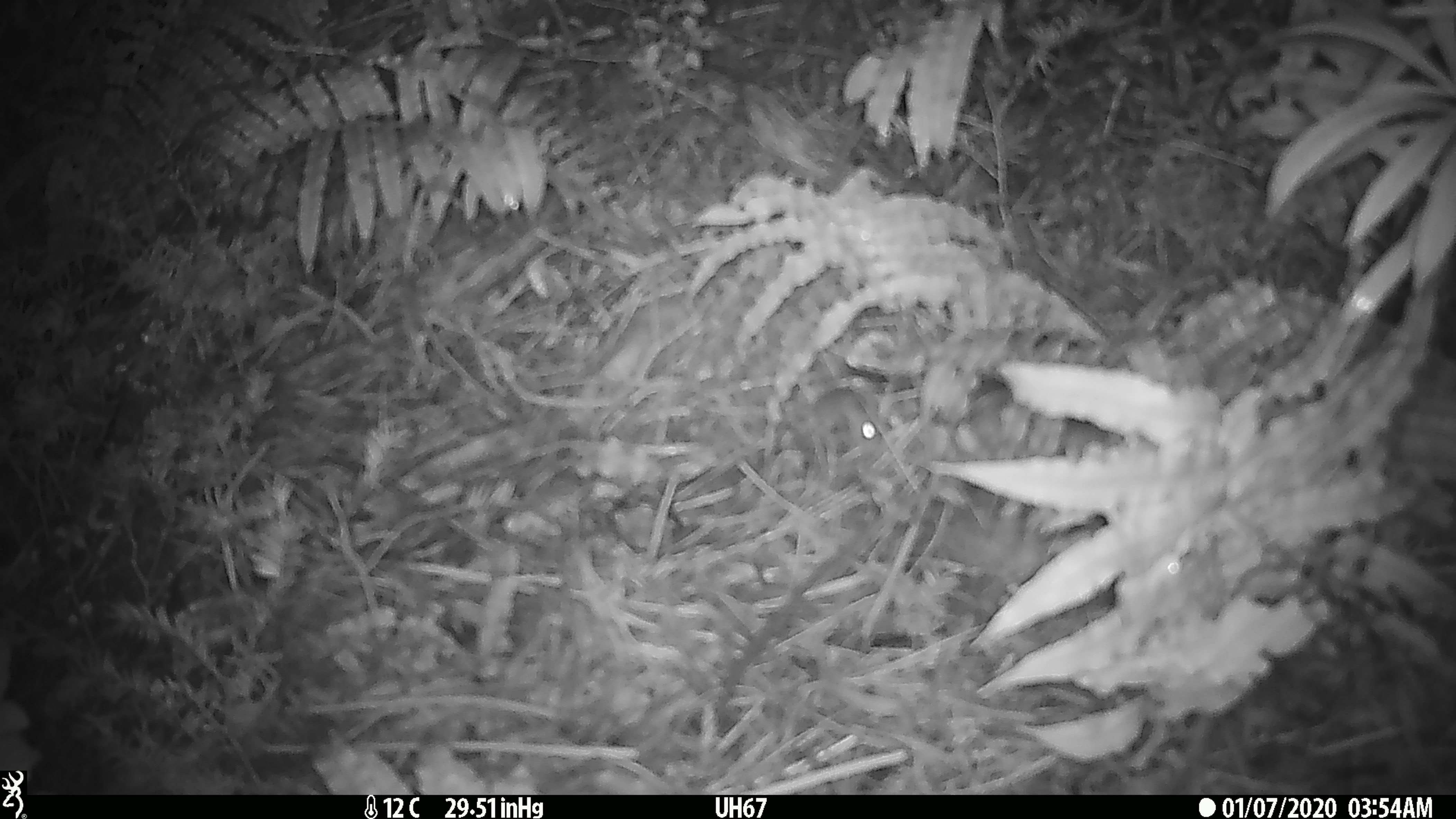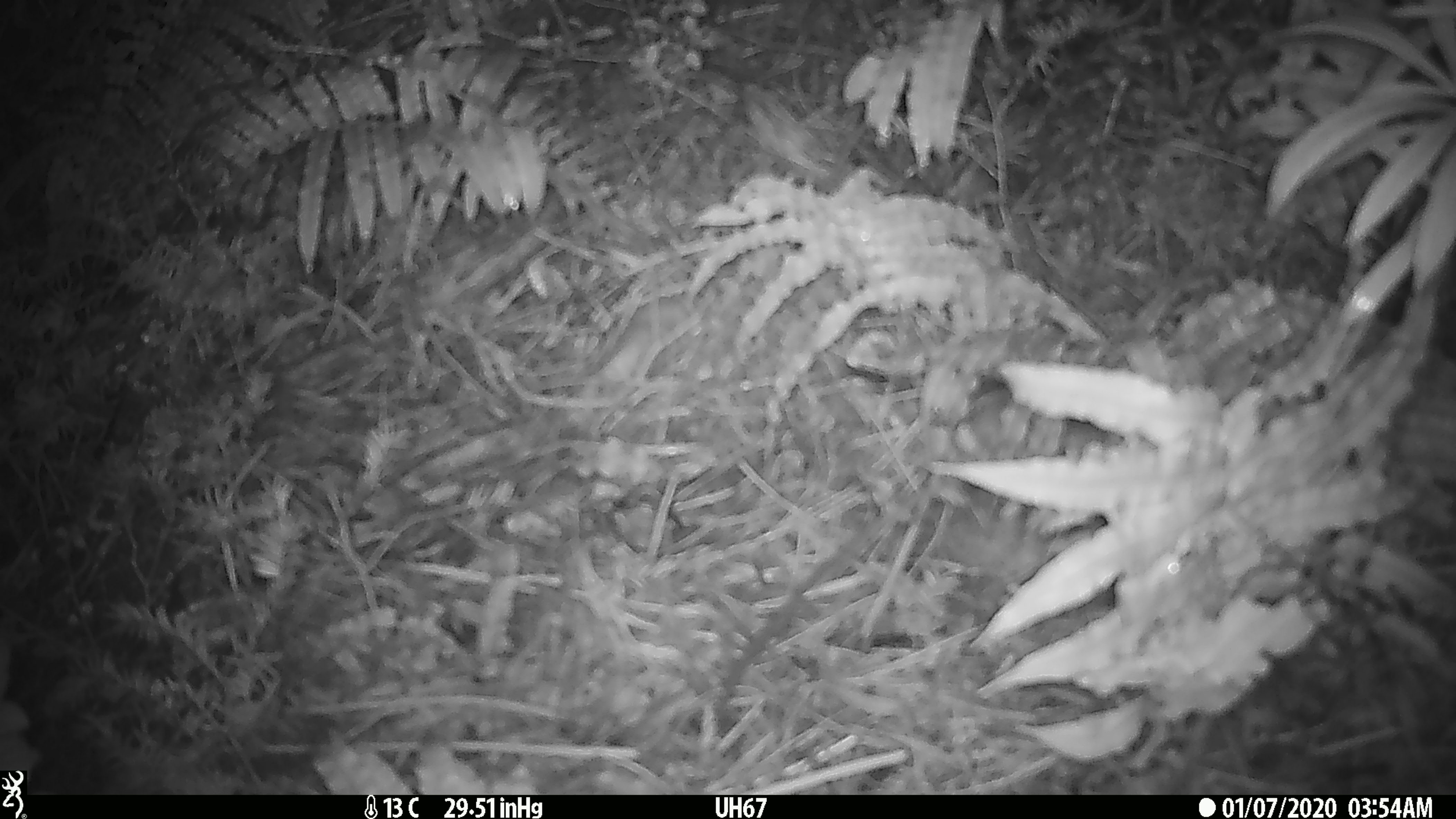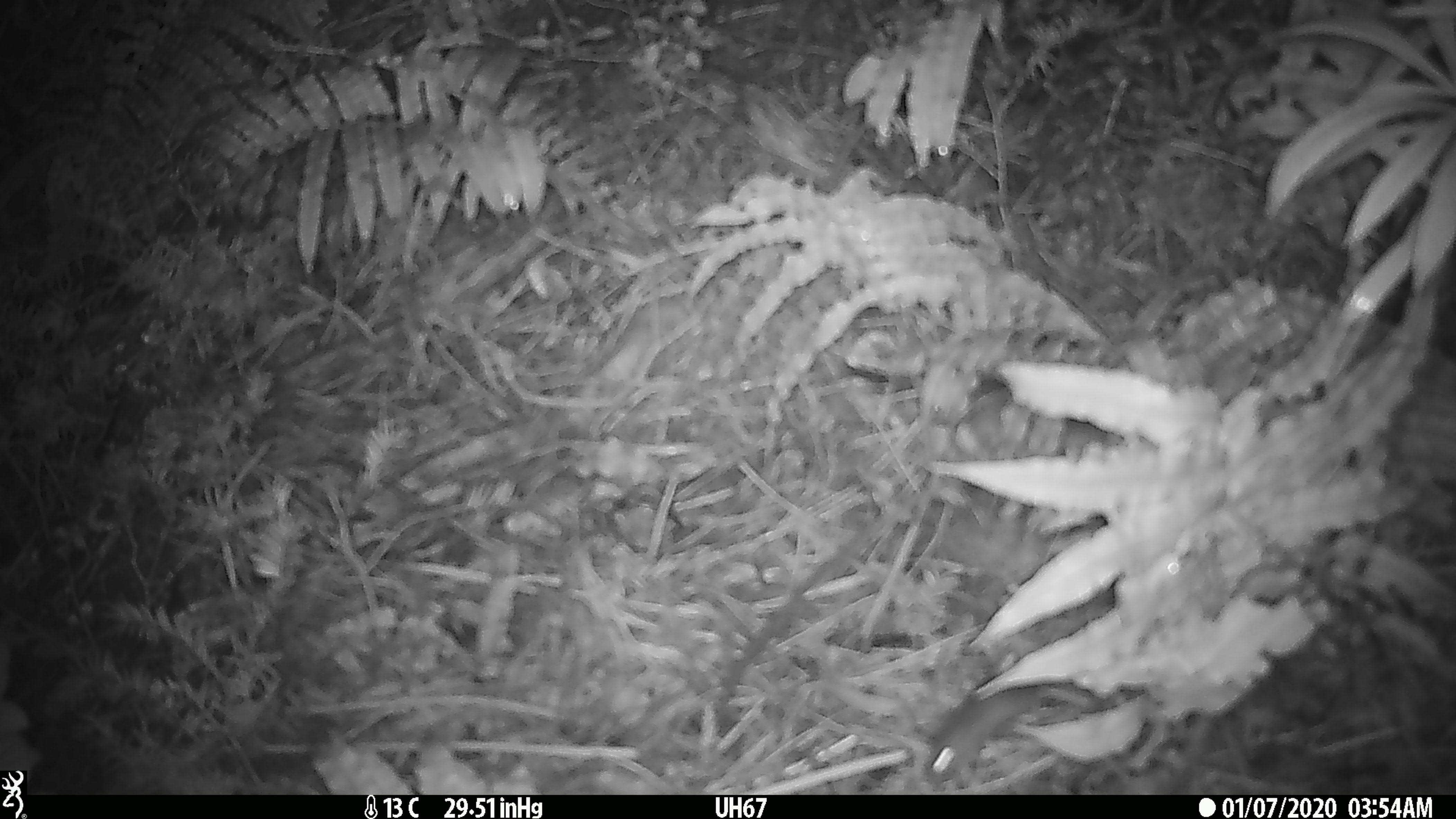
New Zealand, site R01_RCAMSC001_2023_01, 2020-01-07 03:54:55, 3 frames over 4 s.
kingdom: Animalia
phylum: Chordata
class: Mammalia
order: Rodentia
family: Muridae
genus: Mus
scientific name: Mus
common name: mouse